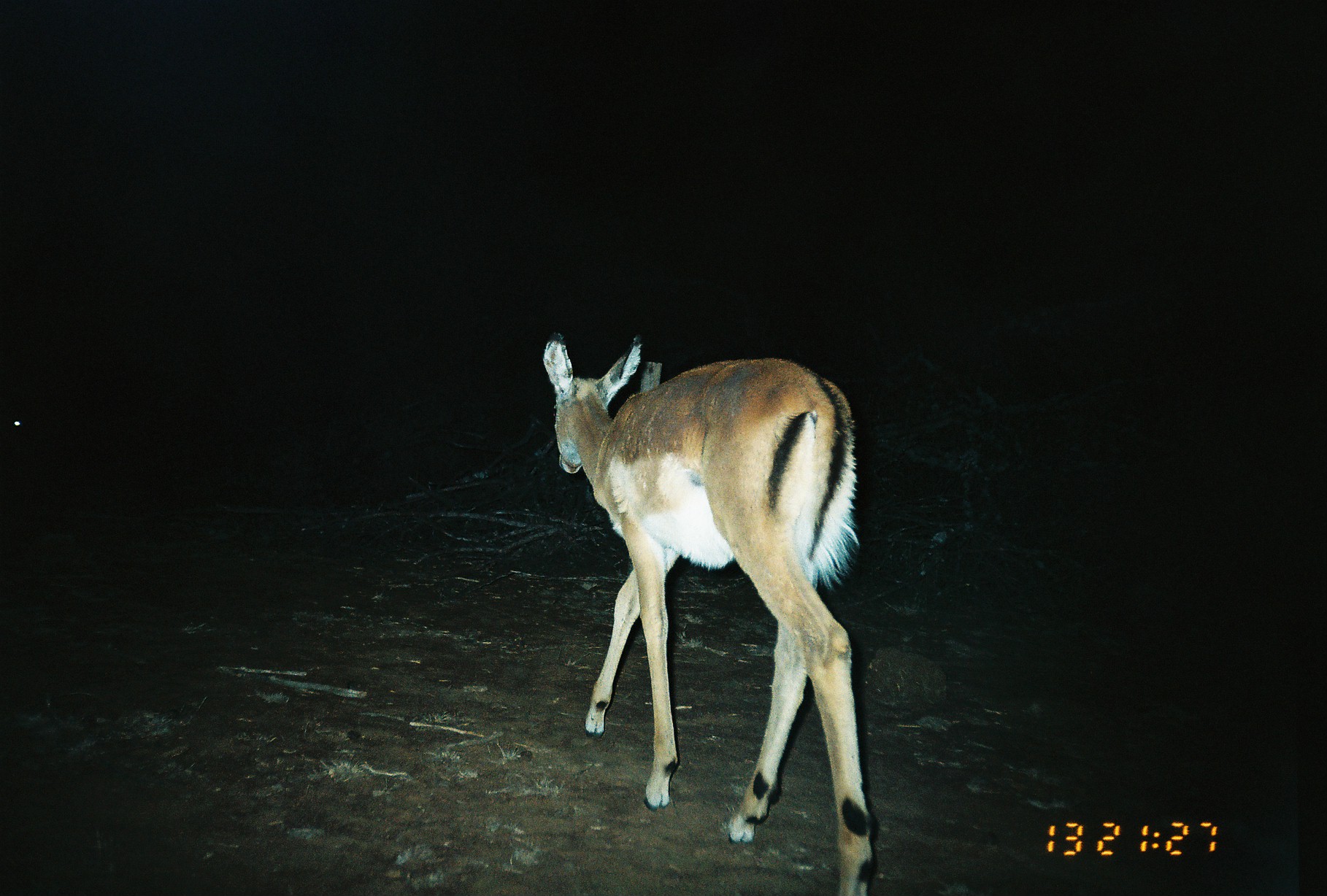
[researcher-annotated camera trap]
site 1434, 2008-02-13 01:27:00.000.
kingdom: Animalia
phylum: Chordata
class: Mammalia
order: Artiodactyla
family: Bovidae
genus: Aepyceros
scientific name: Aepyceros melampus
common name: impala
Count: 2.